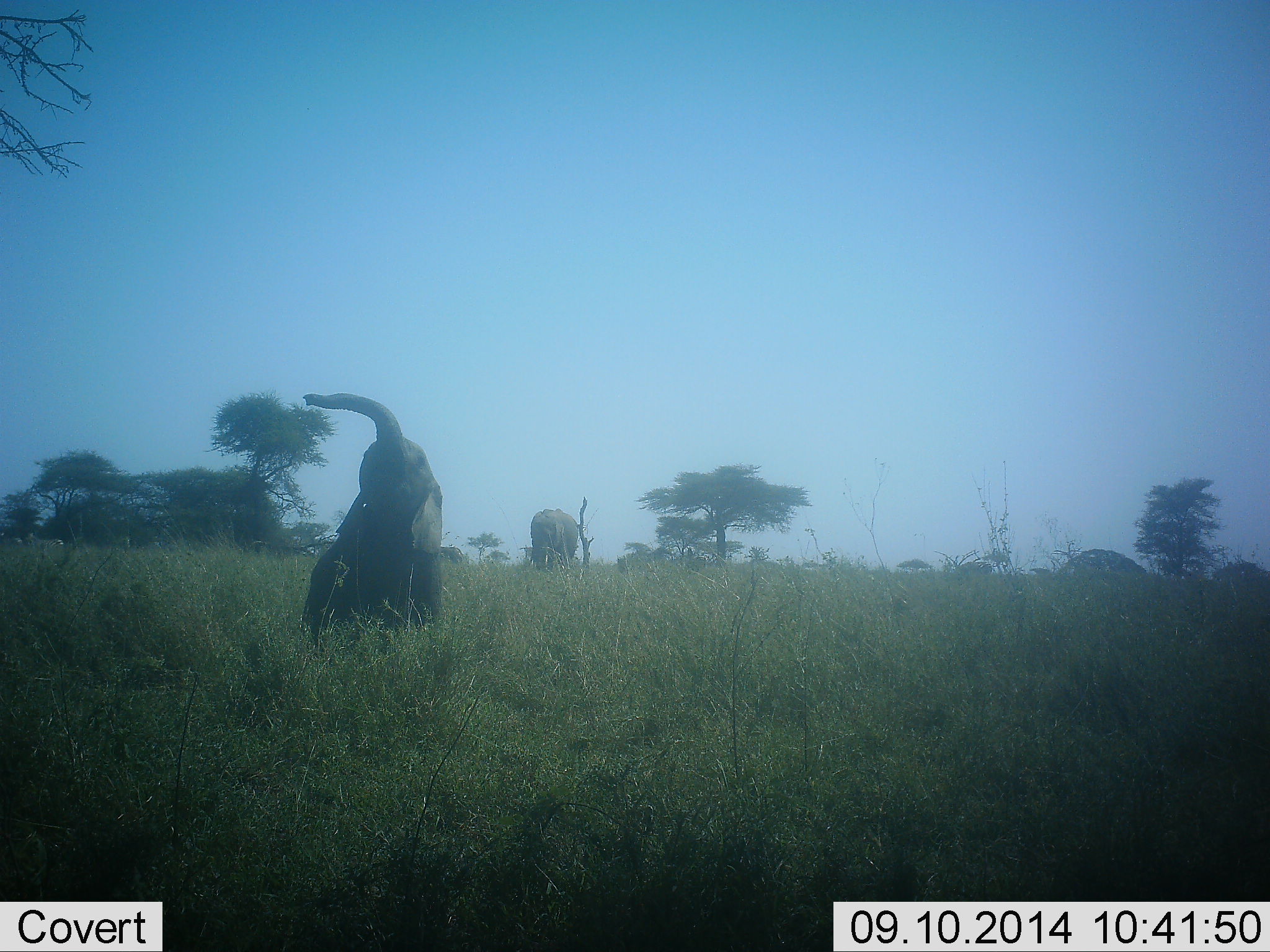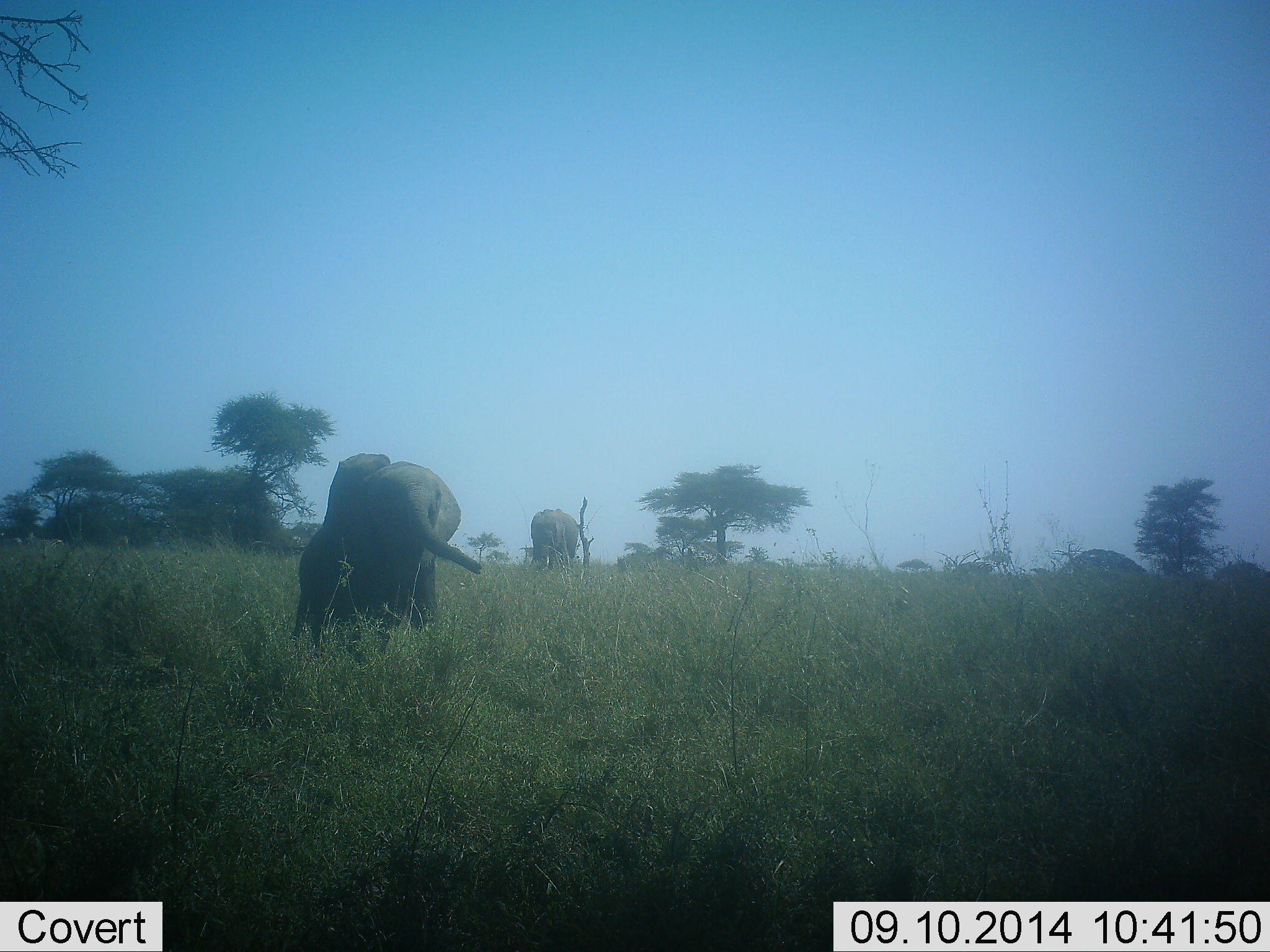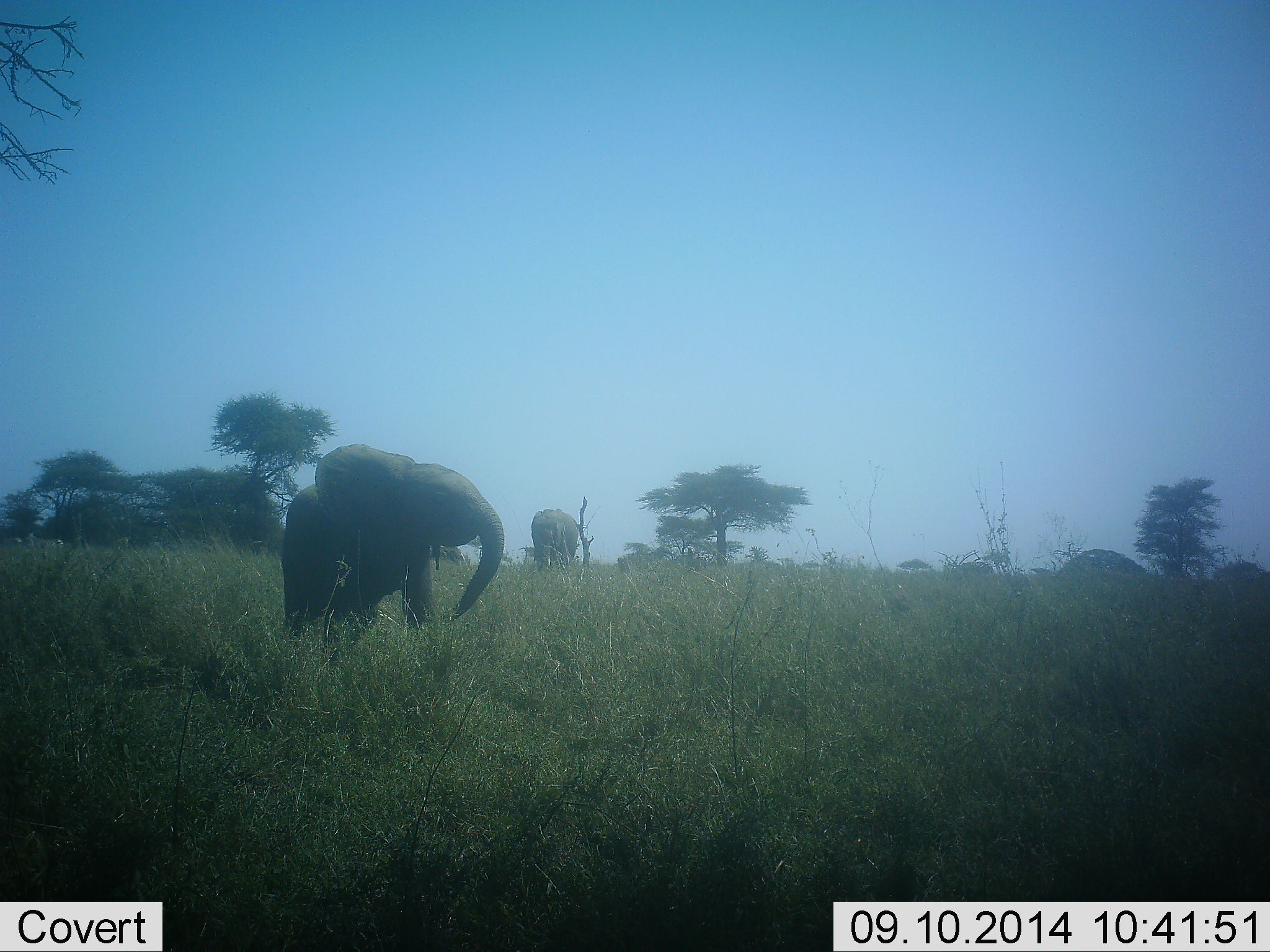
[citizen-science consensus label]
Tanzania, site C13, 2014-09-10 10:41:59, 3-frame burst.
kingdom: Animalia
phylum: Chordata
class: Mammalia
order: Proboscidea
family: Elephantidae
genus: Loxodonta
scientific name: Loxodonta africana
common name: african bush elephant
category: elephant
Elephant (african bush elephant) (Loxodonta africana), count 2. Behavior (volunteer vote fractions): standing 45%, resting 9%, moving 64%, interacting 0%. Young present (vote fraction): 55%. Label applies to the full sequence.